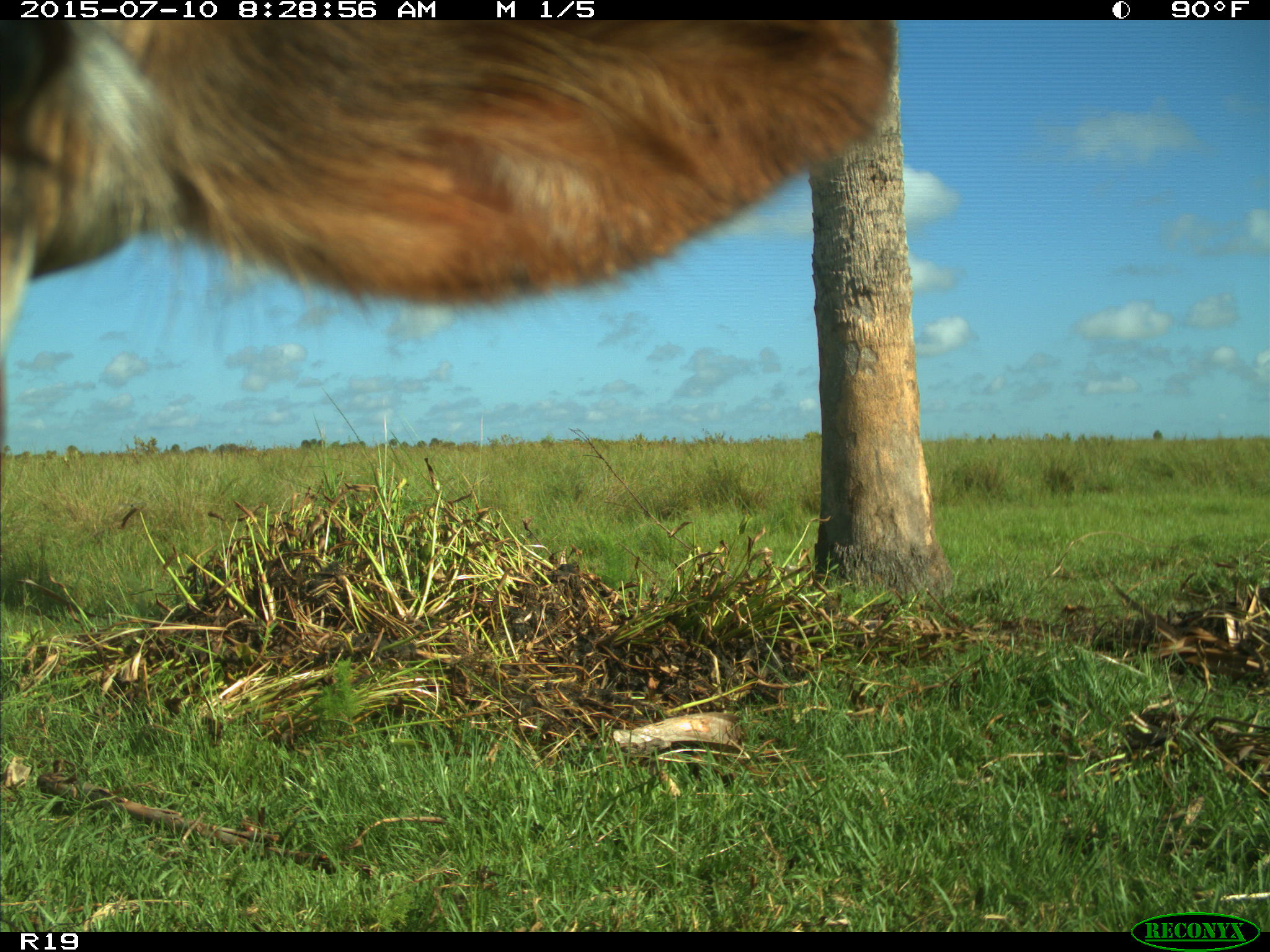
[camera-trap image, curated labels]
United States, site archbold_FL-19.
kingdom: Animalia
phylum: Chordata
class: Mammalia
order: Artiodactyla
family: Bovidae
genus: Bos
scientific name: Bos taurus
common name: domestic cow